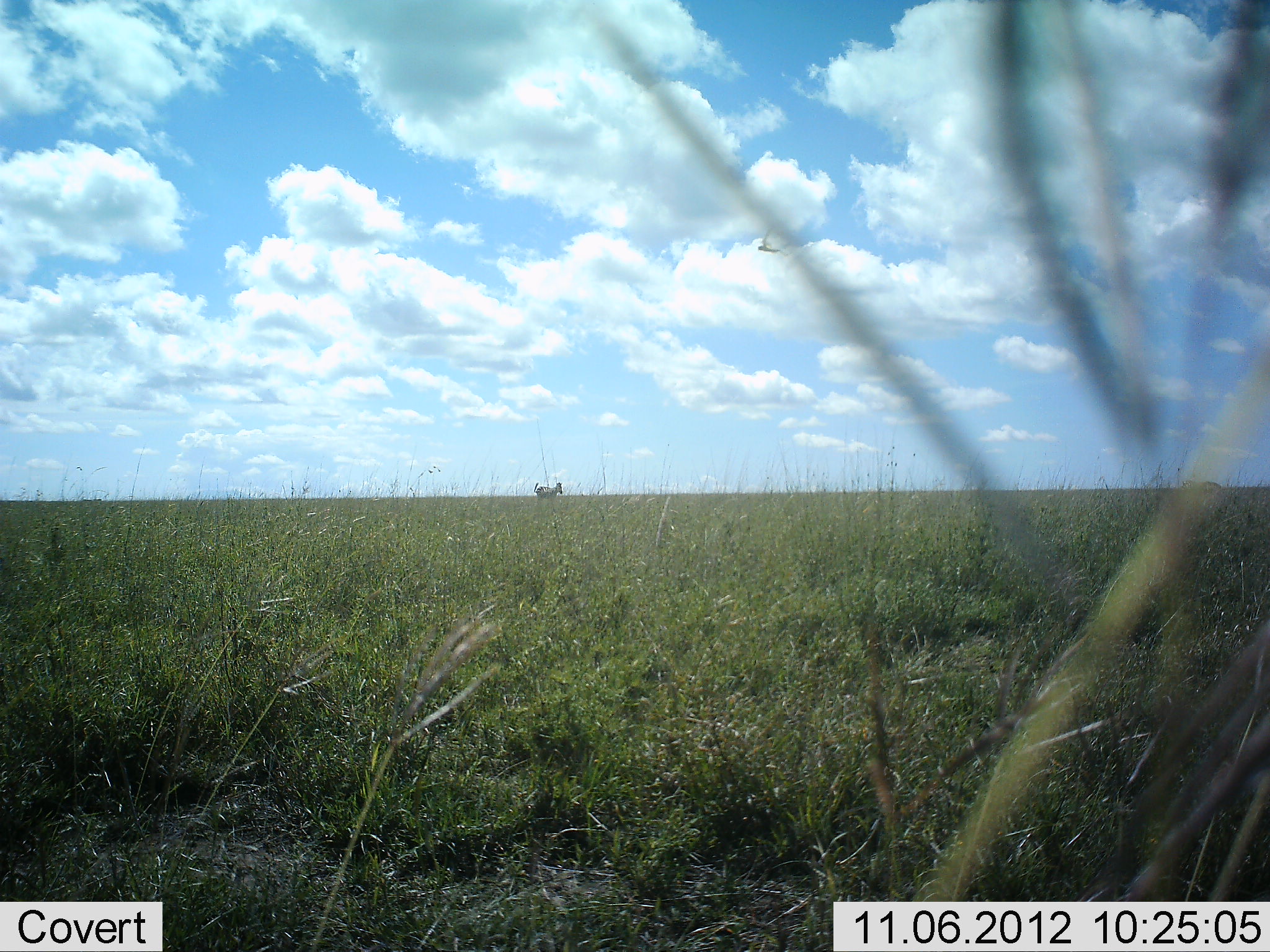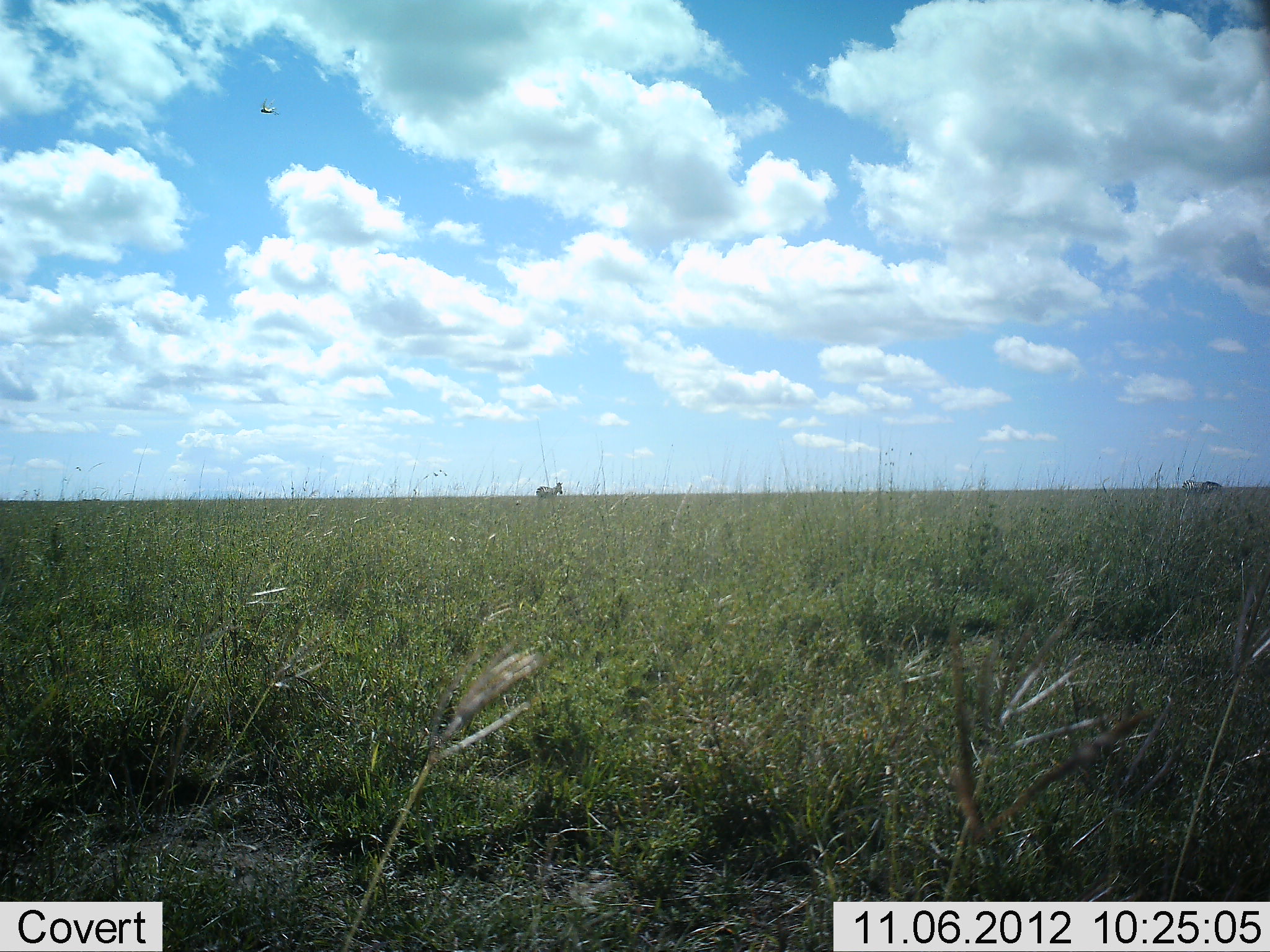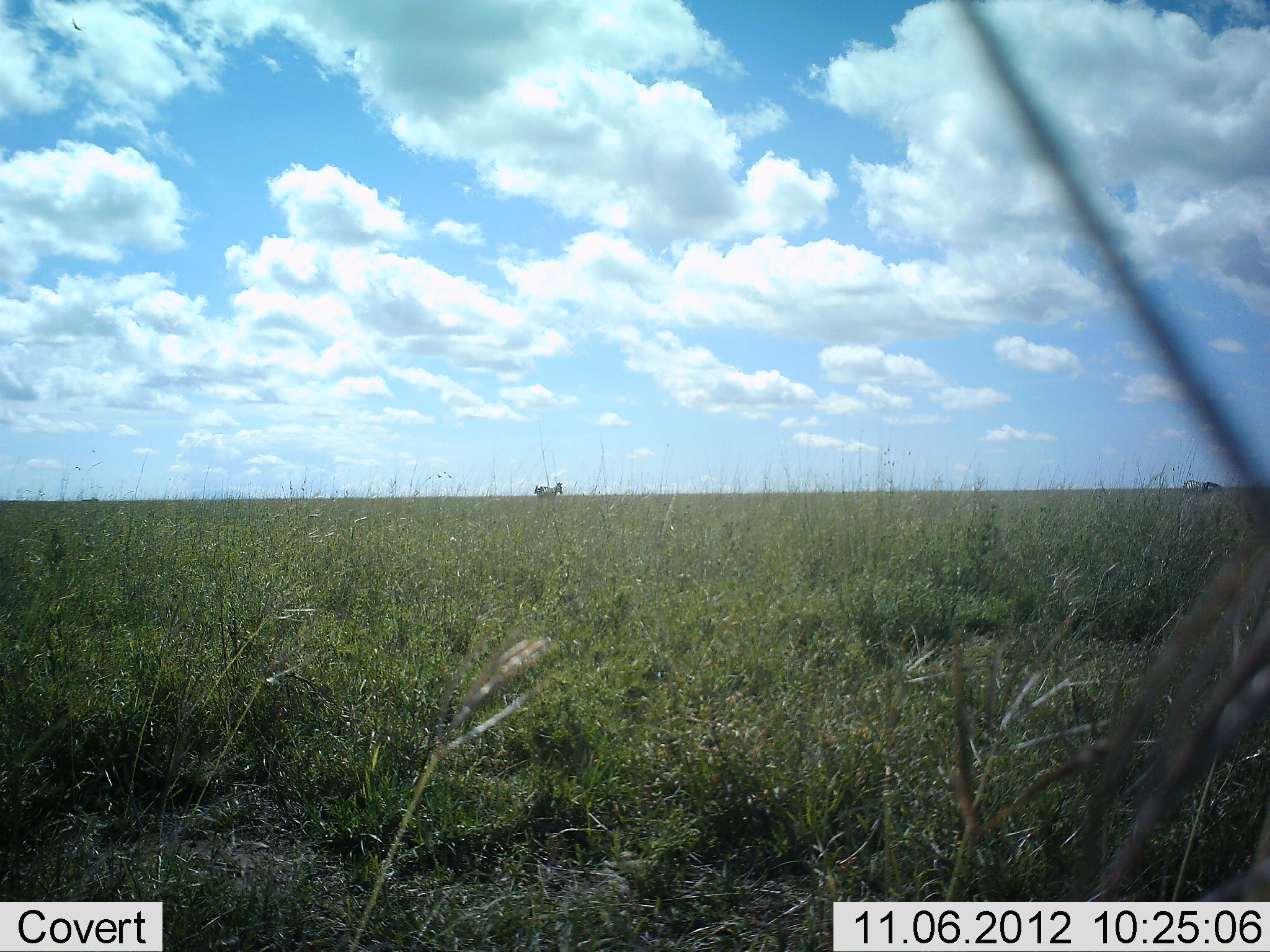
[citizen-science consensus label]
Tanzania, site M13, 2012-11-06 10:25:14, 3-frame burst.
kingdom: Animalia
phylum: Chordata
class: Mammalia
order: Perissodactyla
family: Equidae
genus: Equus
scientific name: Equus quagga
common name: plains zebra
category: zebra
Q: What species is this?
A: Zebra (plains zebra) (Equus quagga).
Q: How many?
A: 1.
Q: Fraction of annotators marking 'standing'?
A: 100%.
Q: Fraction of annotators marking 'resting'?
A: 0%.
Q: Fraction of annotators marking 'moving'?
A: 0%.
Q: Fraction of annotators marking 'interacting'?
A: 0%.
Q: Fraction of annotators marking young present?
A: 0%.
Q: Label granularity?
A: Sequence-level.